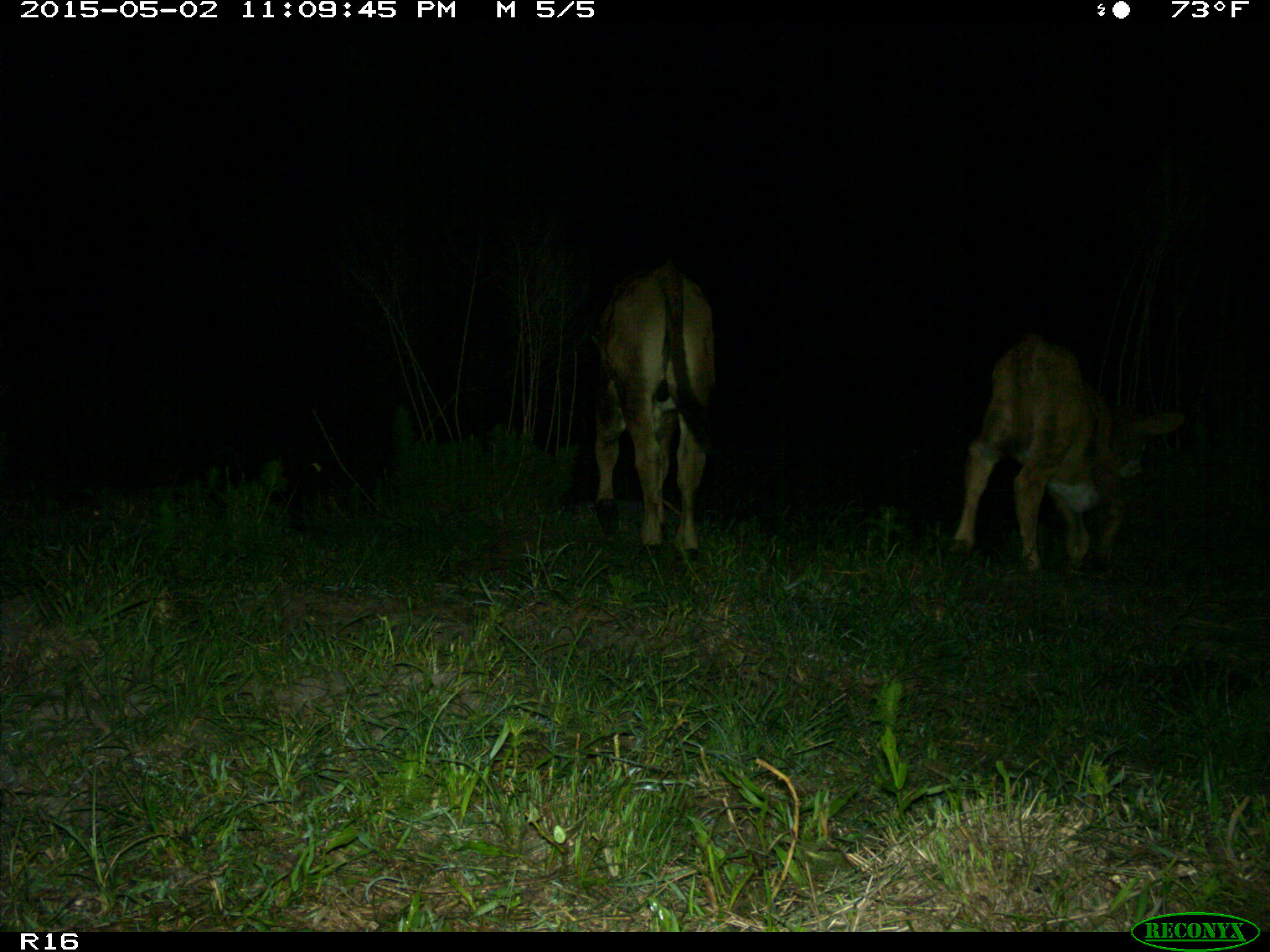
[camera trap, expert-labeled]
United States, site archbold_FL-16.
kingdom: Animalia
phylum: Chordata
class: Mammalia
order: Artiodactyla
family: Bovidae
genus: Bos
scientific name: Bos taurus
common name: domestic cow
Bos taurus (domestic cow).